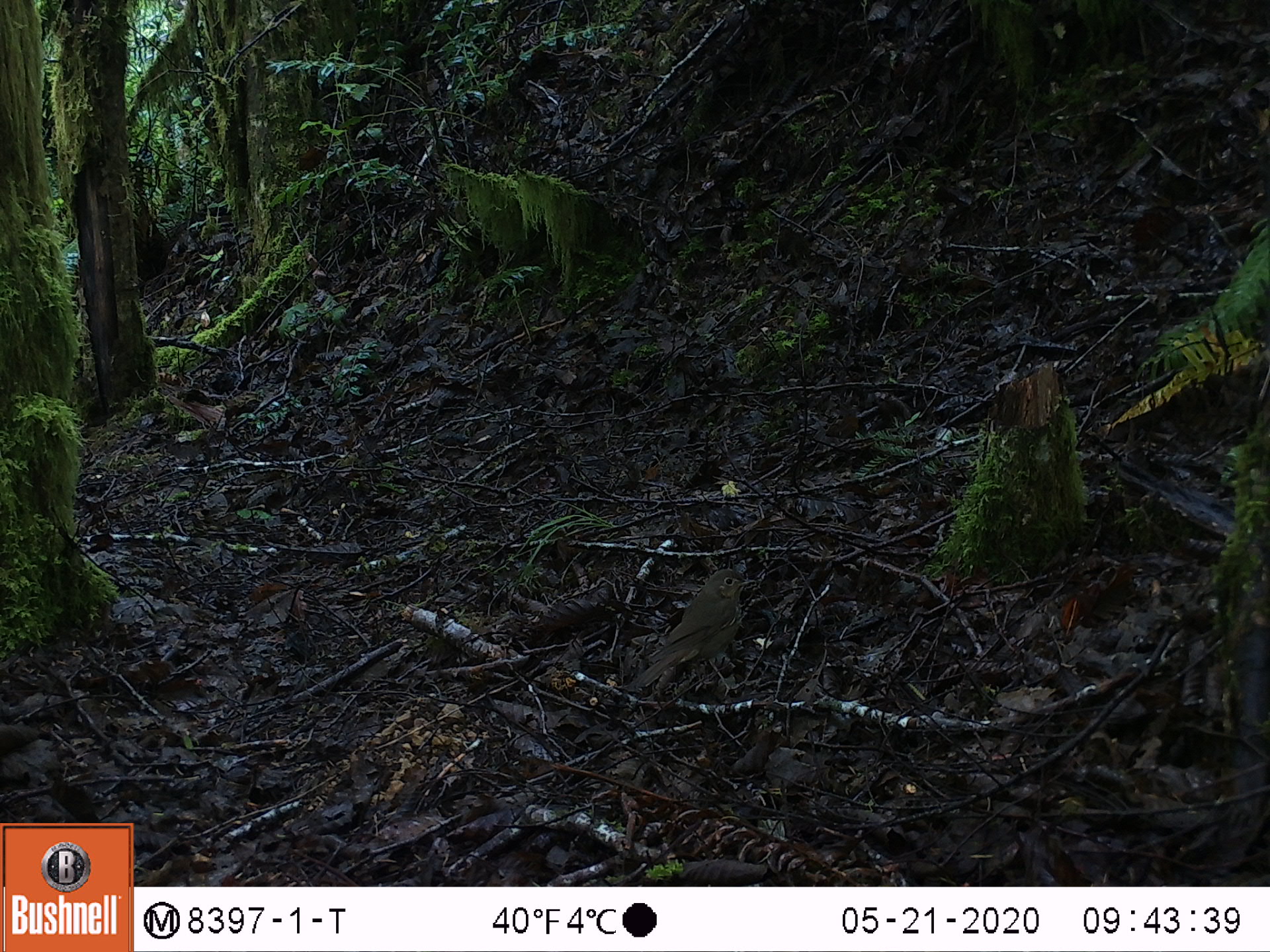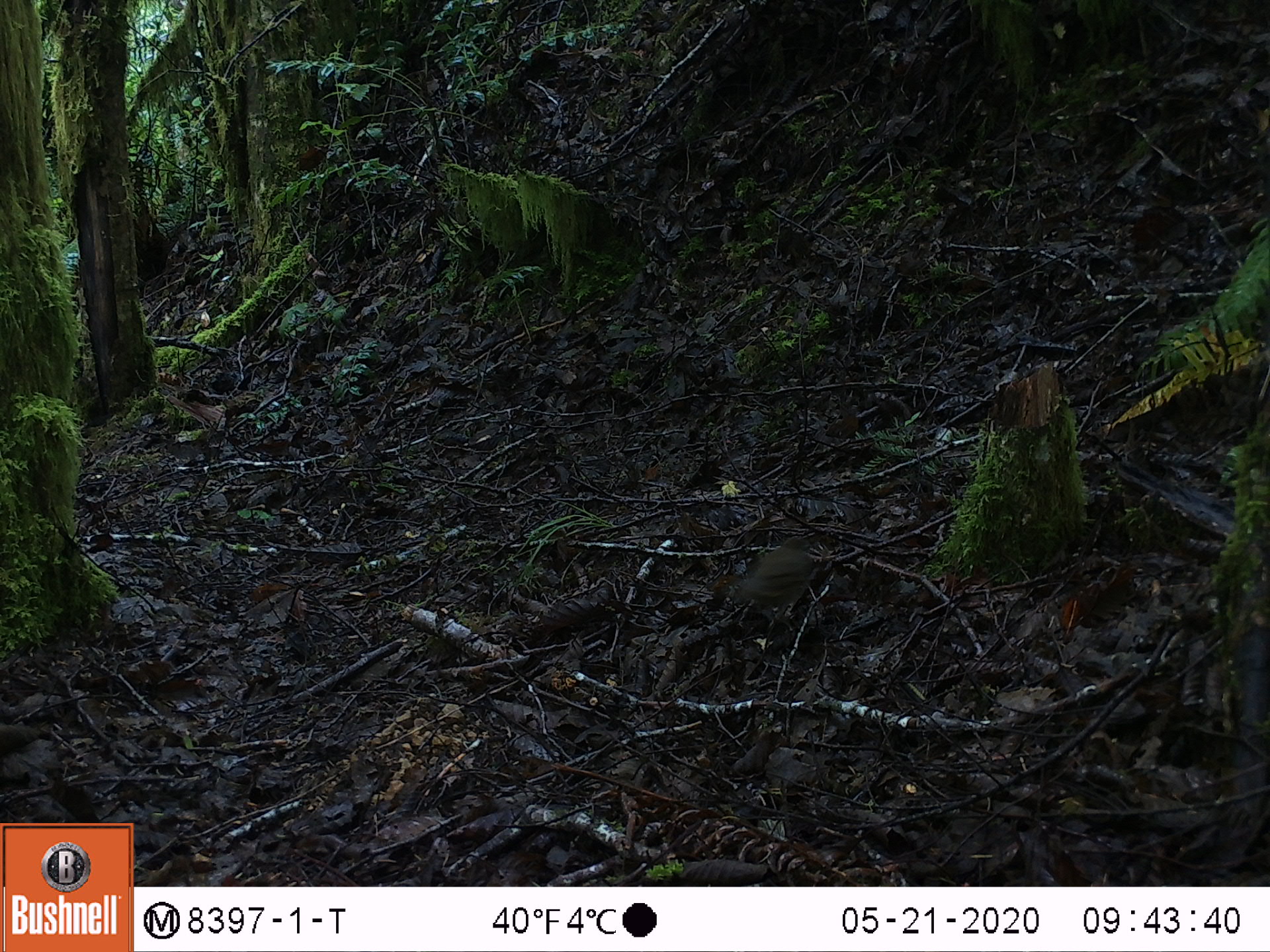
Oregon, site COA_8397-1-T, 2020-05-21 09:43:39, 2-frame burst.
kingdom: Animalia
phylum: Chordata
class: Aves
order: Passeriformes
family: Turdidae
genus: Catharus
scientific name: Catharus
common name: brown thrushes and nightingale-thrushes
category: catharus species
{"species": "catharus species (brown thrushes and nightingale-thrushes) (Catharus)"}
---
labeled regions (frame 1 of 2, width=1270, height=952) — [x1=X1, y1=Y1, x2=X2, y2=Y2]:
catharus species: [x1=625, y1=560, x2=759, y2=700]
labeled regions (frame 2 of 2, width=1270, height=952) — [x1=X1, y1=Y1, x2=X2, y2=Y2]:
catharus species: [x1=721, y1=530, x2=820, y2=628]